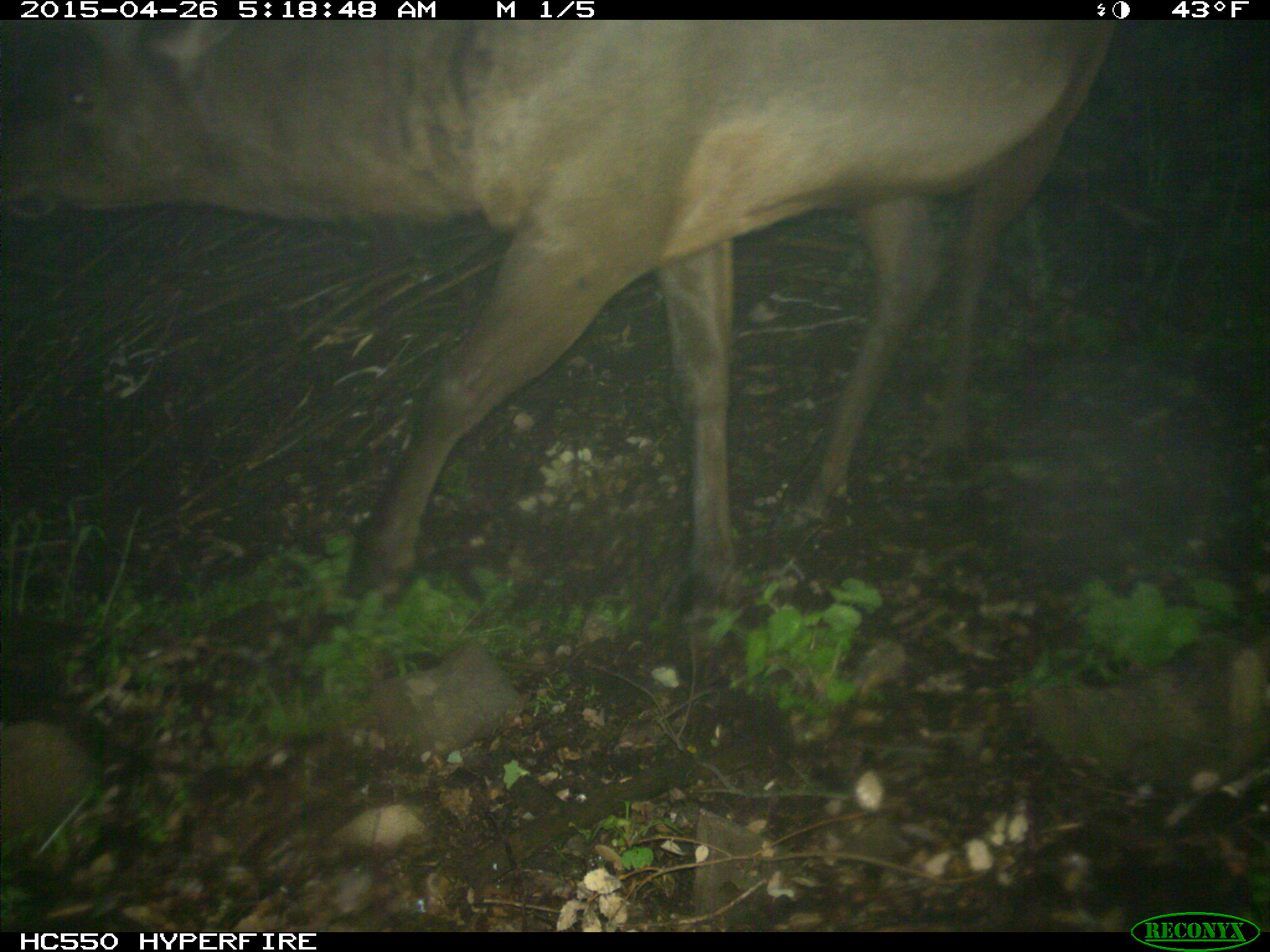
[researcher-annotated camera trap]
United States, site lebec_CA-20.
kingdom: Animalia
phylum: Chordata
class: Mammalia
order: Artiodactyla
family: Cervidae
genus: Cervus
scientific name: Cervus canadensis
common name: elk